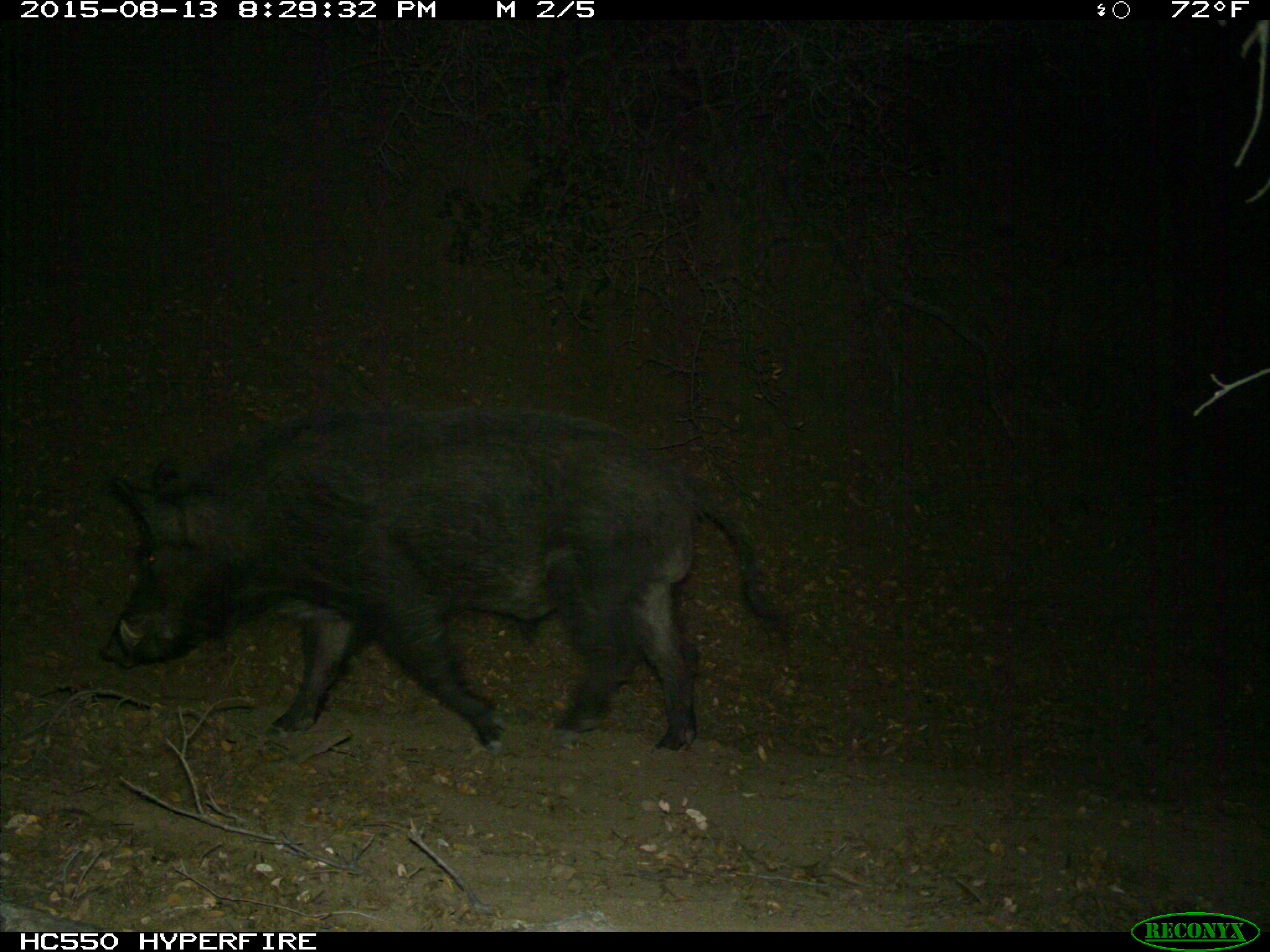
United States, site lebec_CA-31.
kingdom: Animalia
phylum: Chordata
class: Mammalia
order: Artiodactyla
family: Suidae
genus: Sus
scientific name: Sus scrofa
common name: wild boar